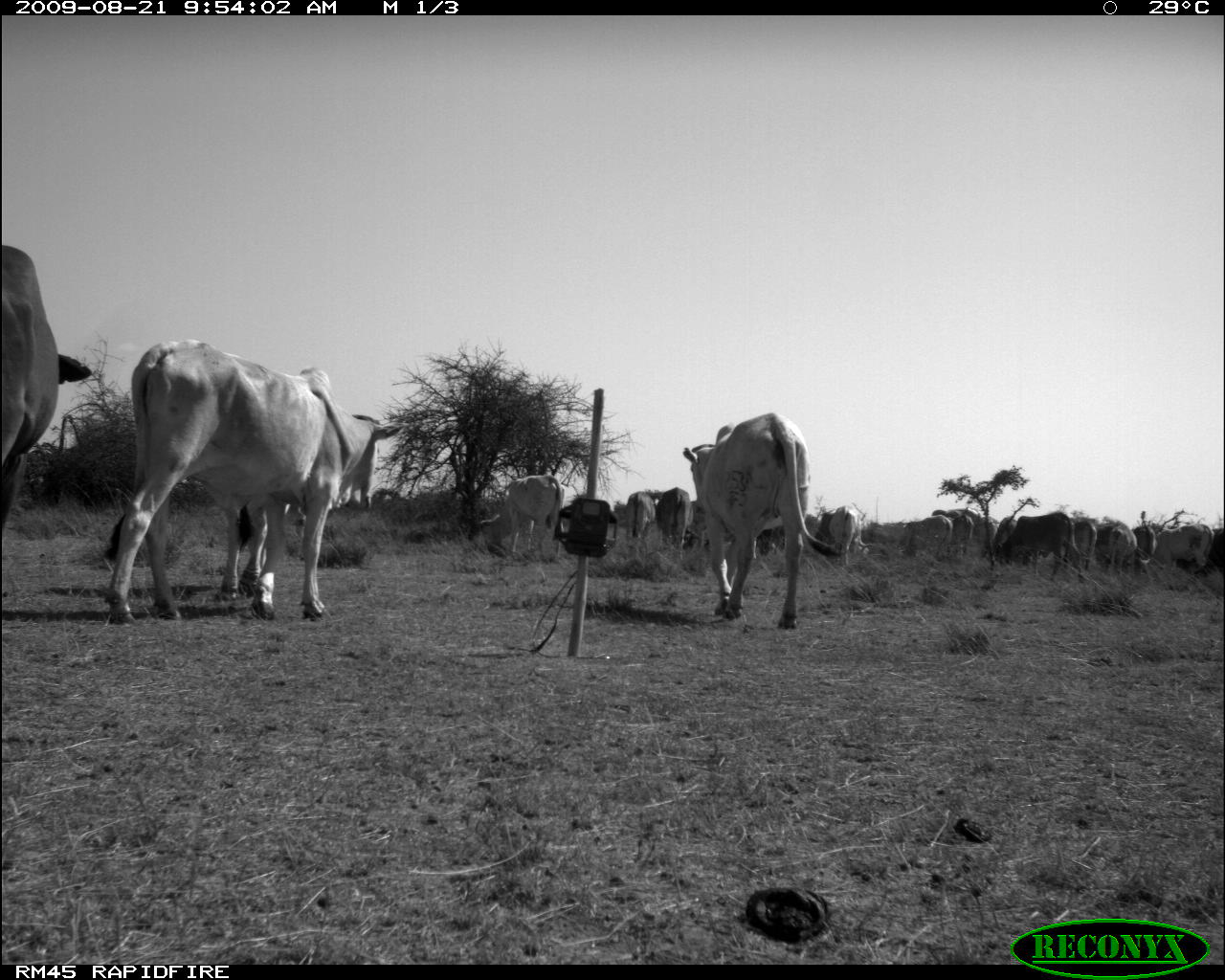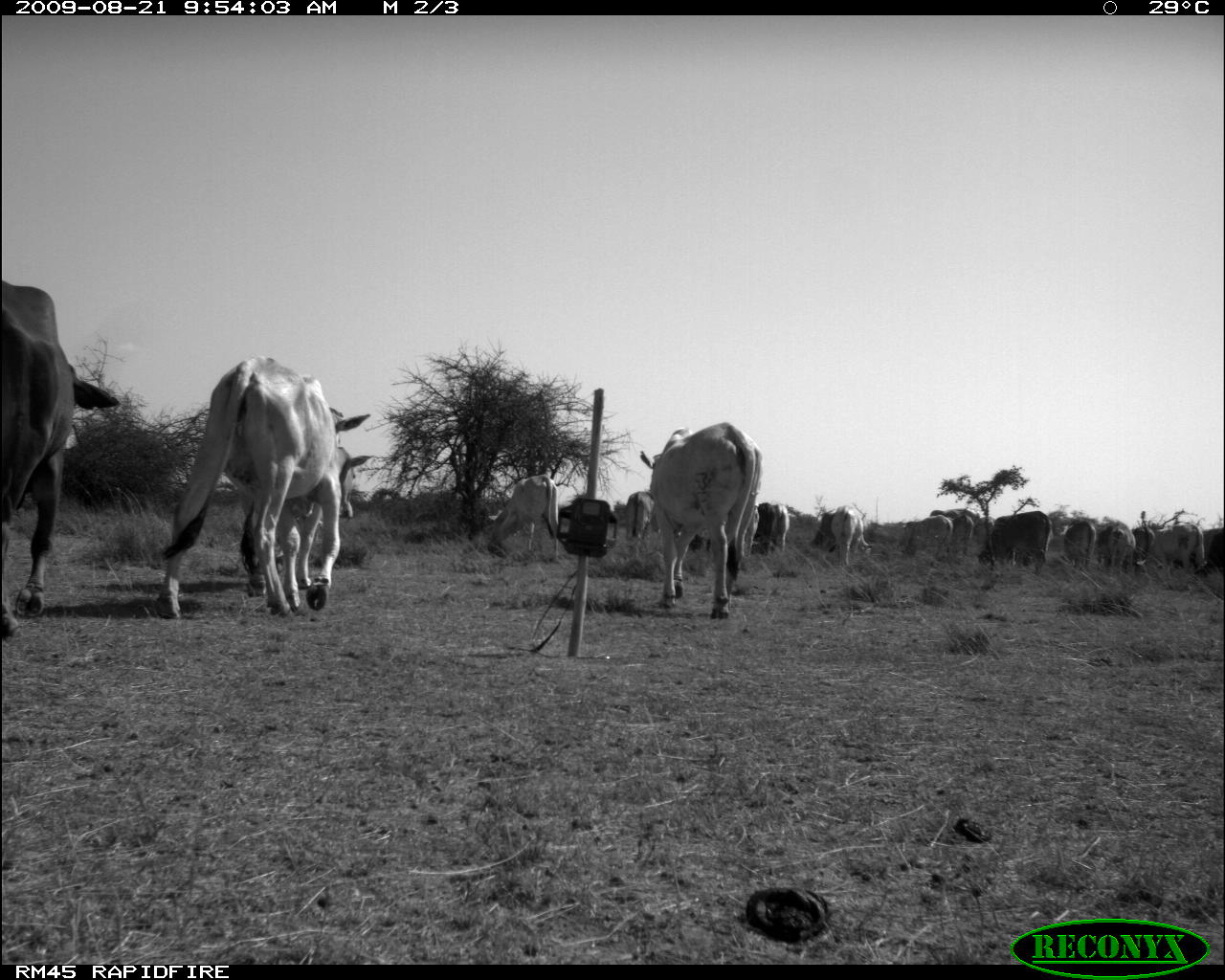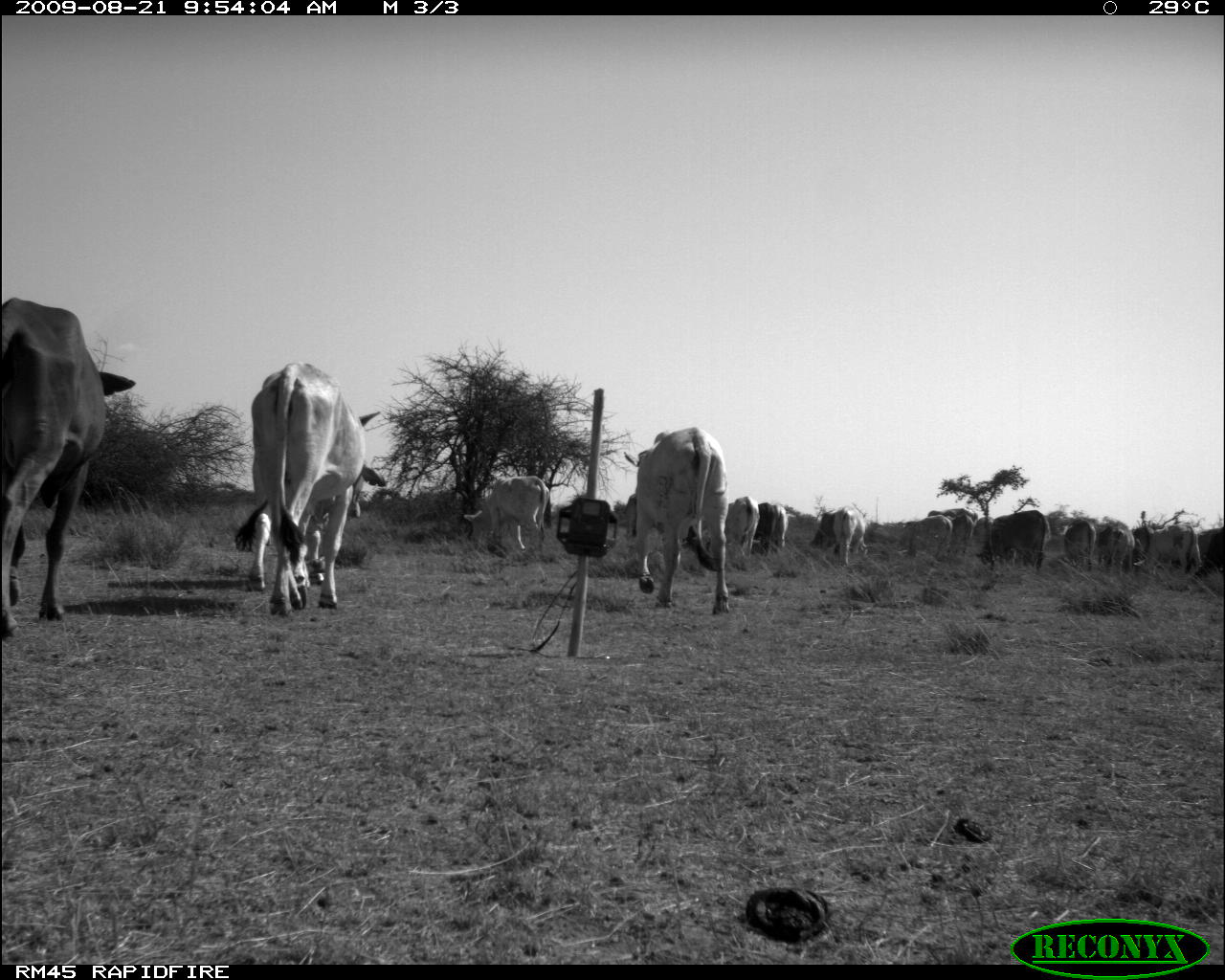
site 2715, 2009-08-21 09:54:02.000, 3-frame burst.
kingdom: Animalia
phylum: Chordata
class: Mammalia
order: Artiodactyla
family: Bovidae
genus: Bos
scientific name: Bos taurus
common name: domestic cattle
Bos taurus (domestic cattle), count 20.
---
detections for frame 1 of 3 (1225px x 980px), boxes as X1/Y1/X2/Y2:
group: 0/245/1225/623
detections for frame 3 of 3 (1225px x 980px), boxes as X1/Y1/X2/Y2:
group: 0/296/1223/638